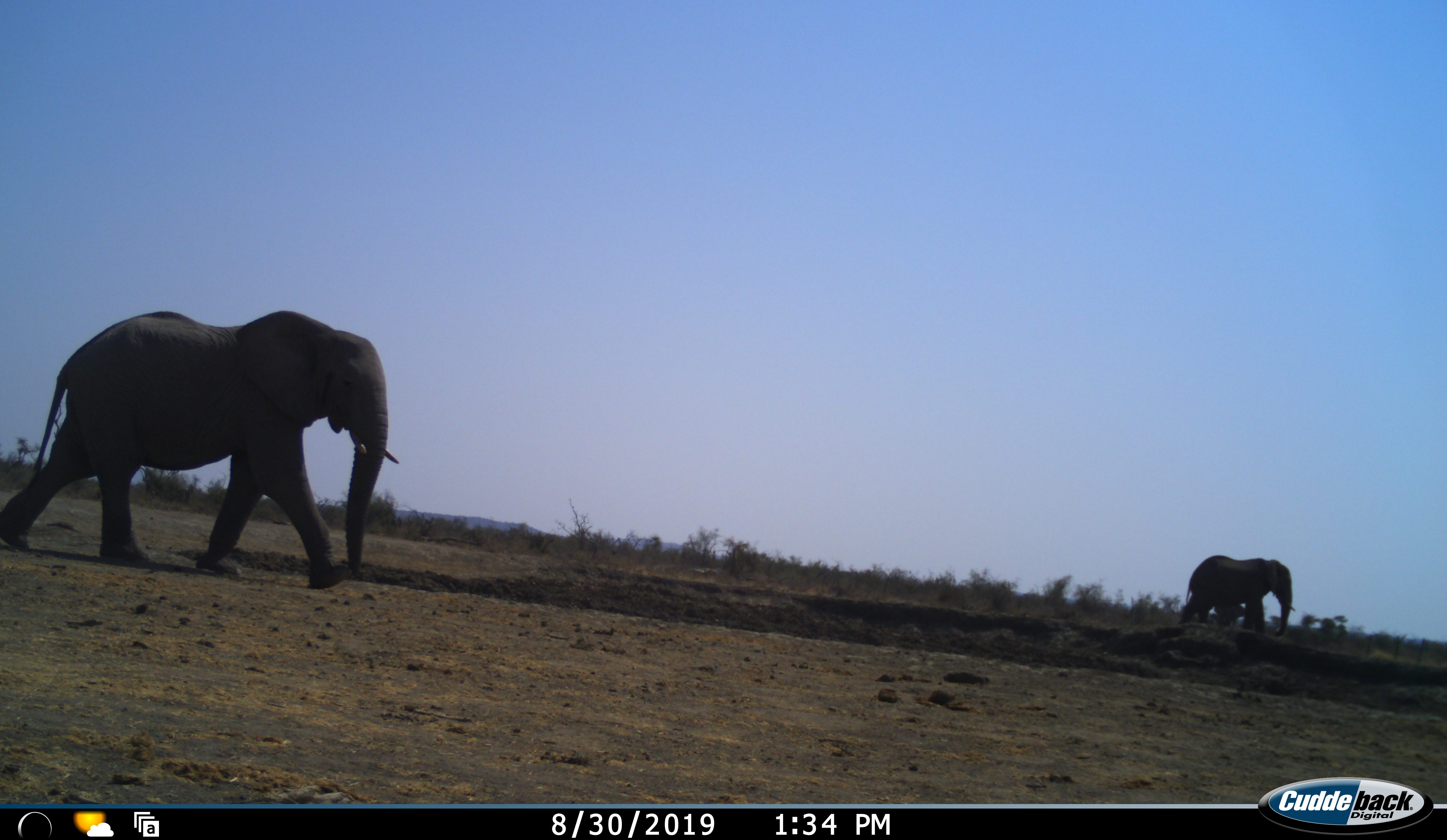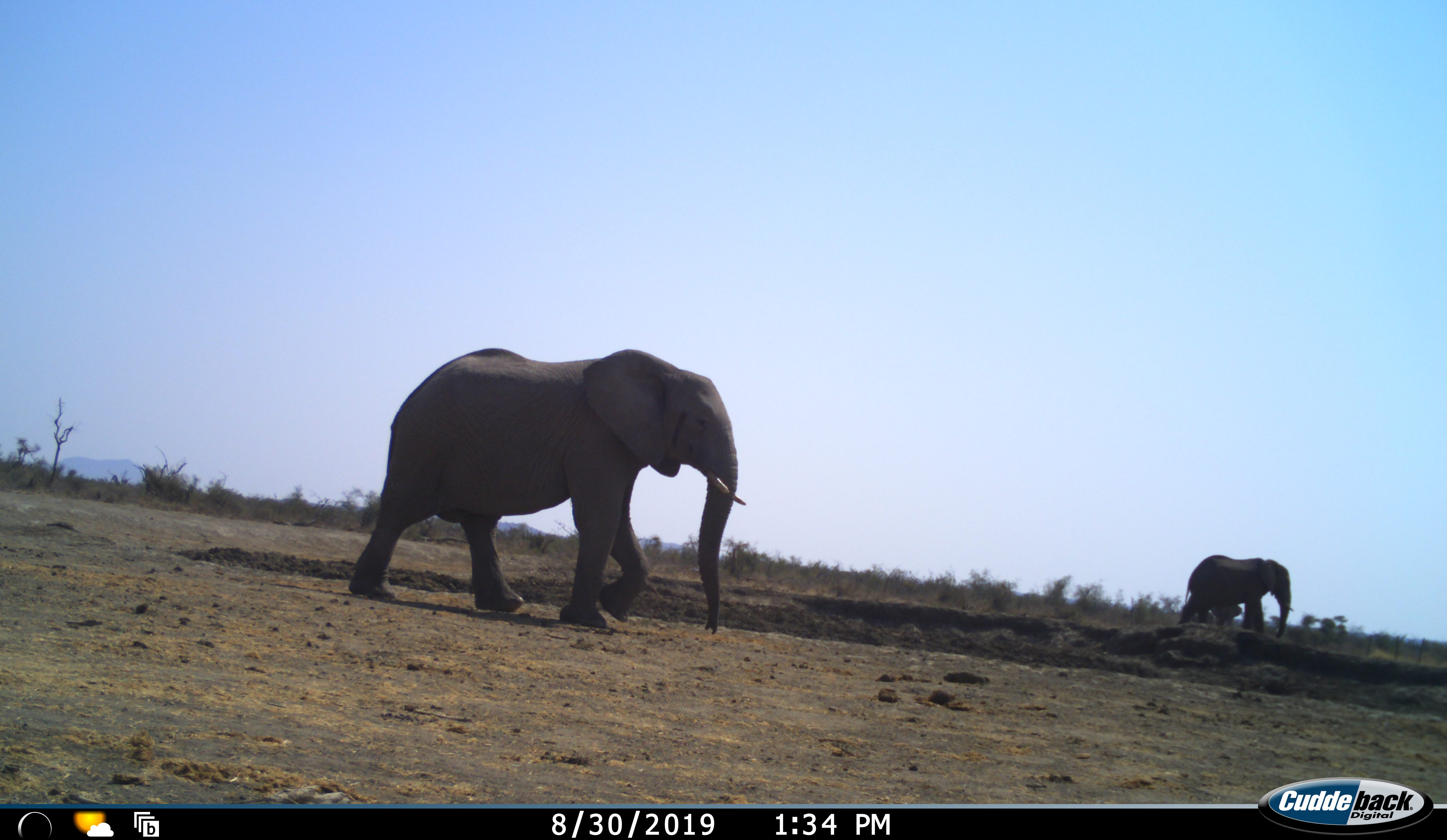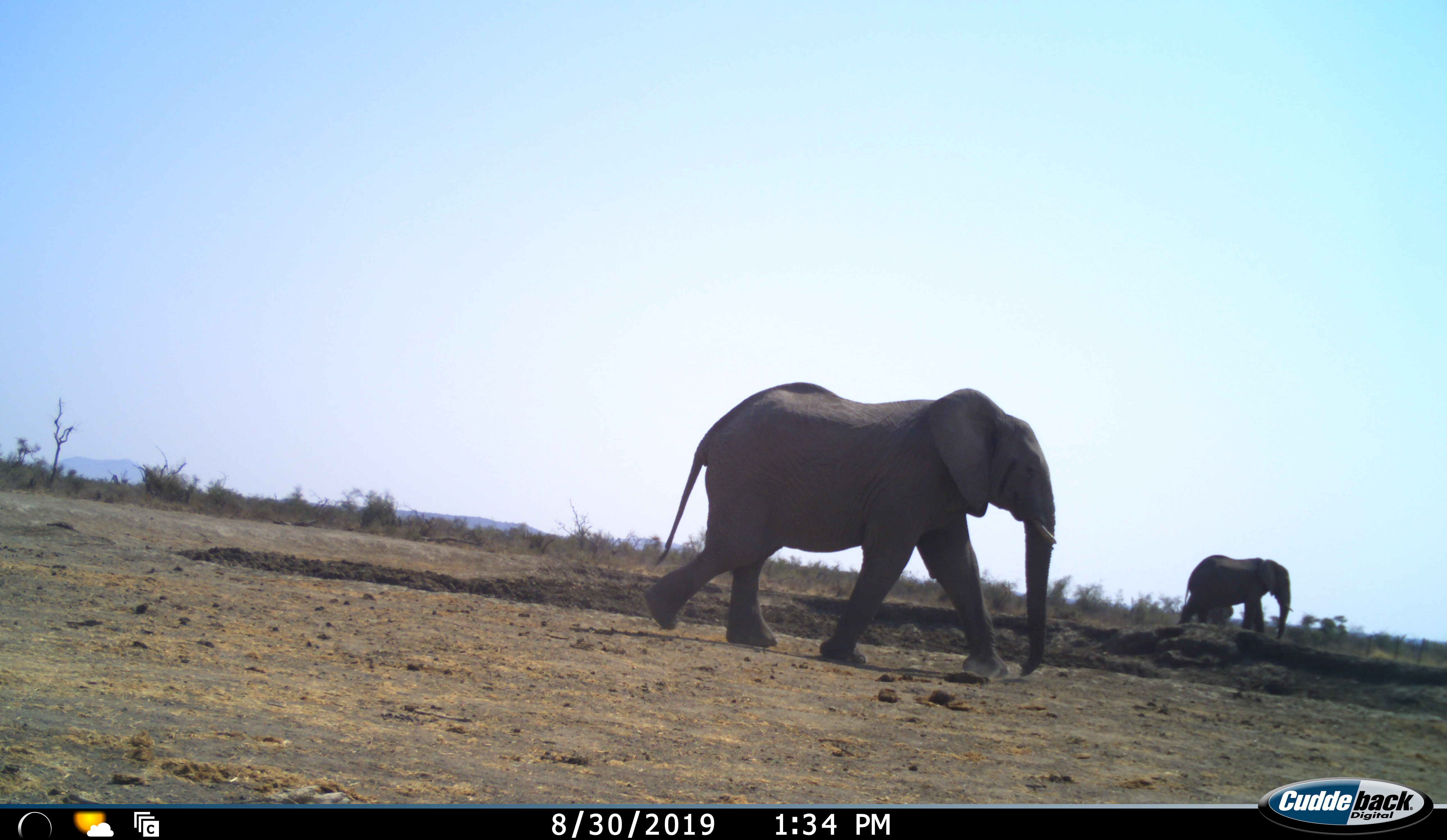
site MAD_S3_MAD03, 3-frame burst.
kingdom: Animalia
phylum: Chordata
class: Mammalia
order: Proboscidea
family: Elephantidae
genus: Loxodonta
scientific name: Loxodonta africana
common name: african bush elephant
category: elephant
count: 3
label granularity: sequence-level